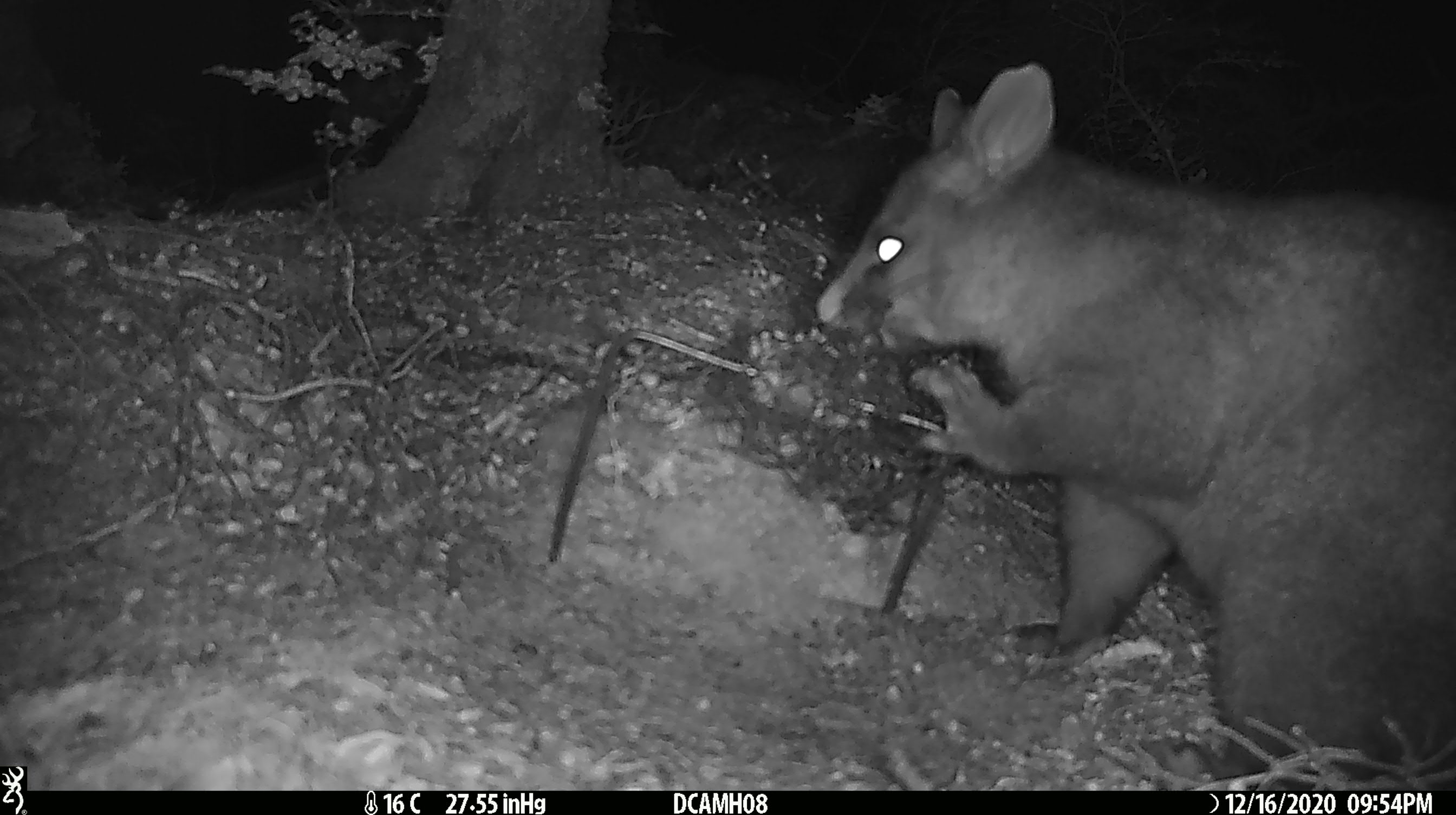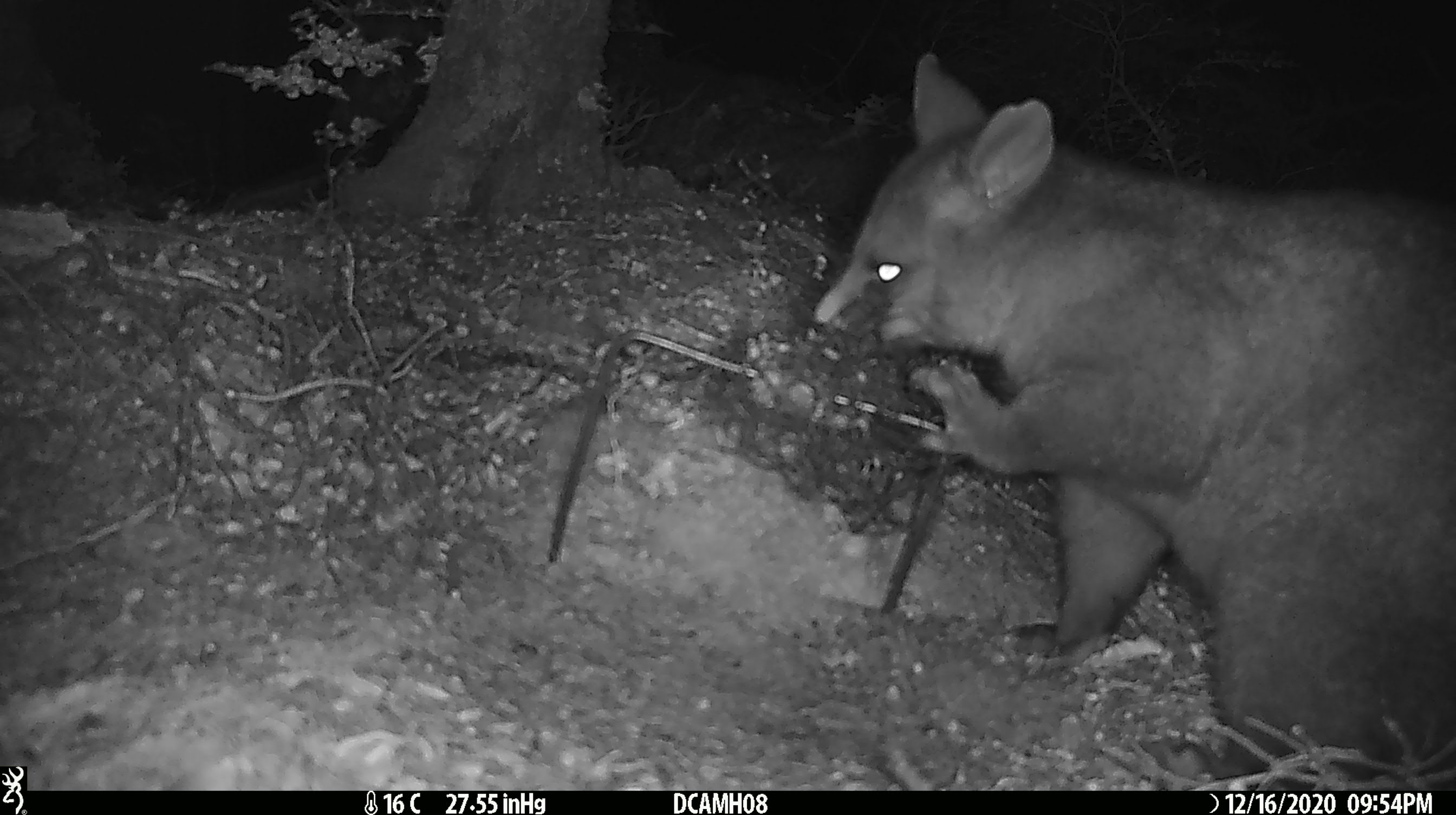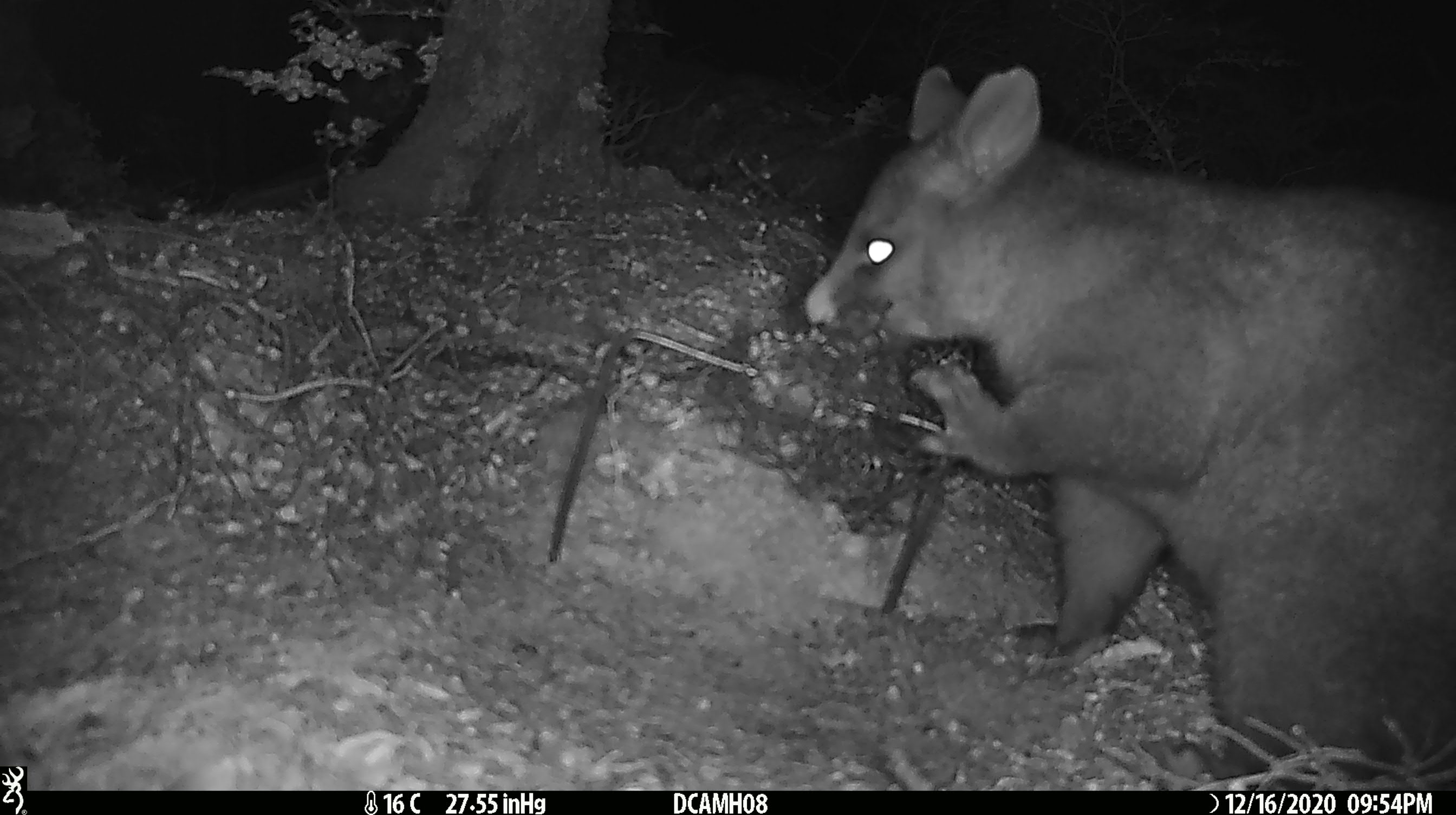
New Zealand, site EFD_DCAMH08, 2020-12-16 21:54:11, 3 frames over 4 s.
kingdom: Animalia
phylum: Chordata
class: Mammalia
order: Diprotodontia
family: Phalangeridae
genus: Trichosurus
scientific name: Trichosurus vulpecula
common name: common brushtail possum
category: possum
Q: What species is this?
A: Possum (common brushtail possum) (Trichosurus vulpecula).